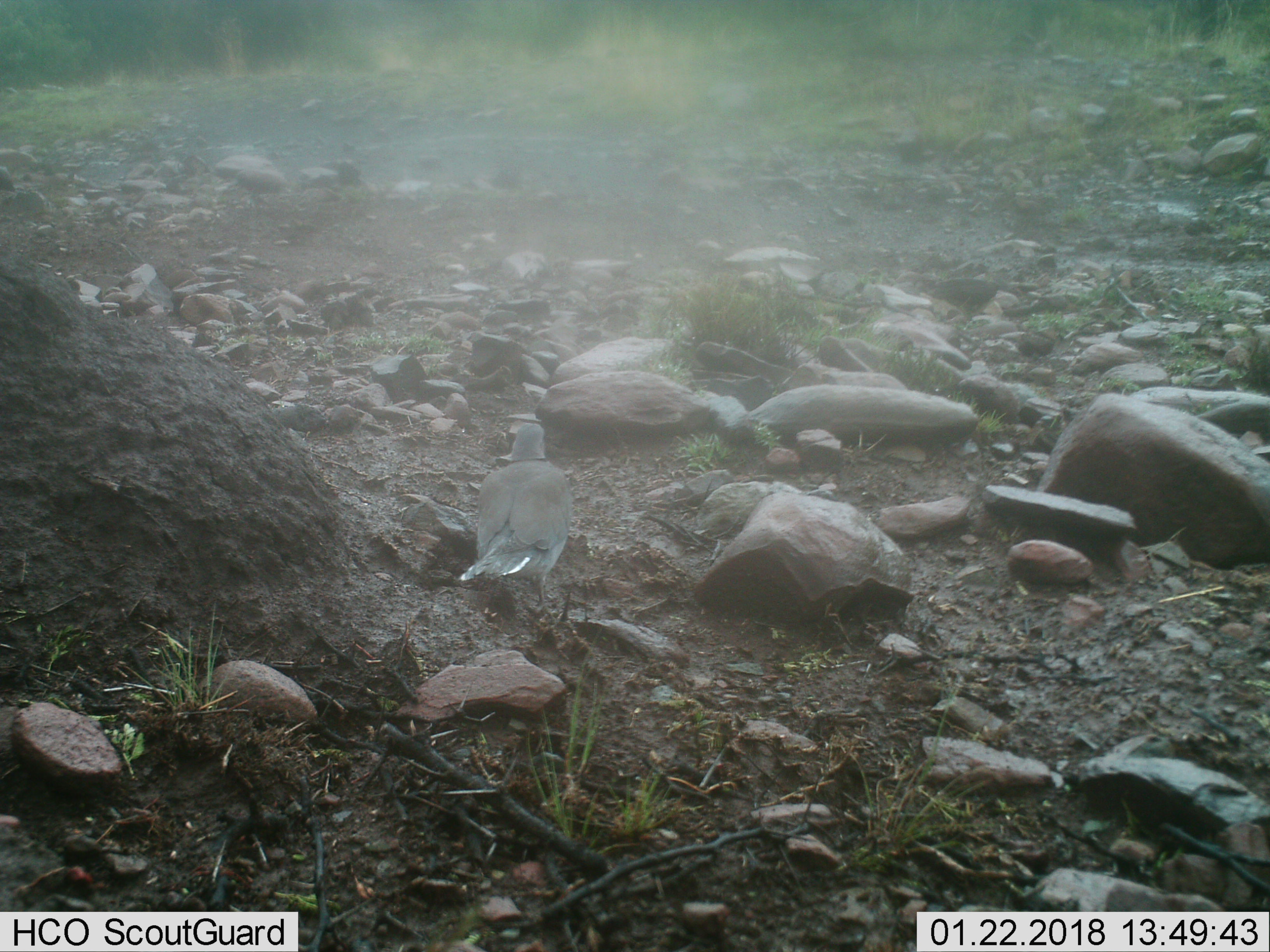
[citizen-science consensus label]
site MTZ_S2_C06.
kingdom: Animalia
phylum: Chordata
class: Aves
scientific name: Aves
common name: bird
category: birdother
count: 1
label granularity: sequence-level